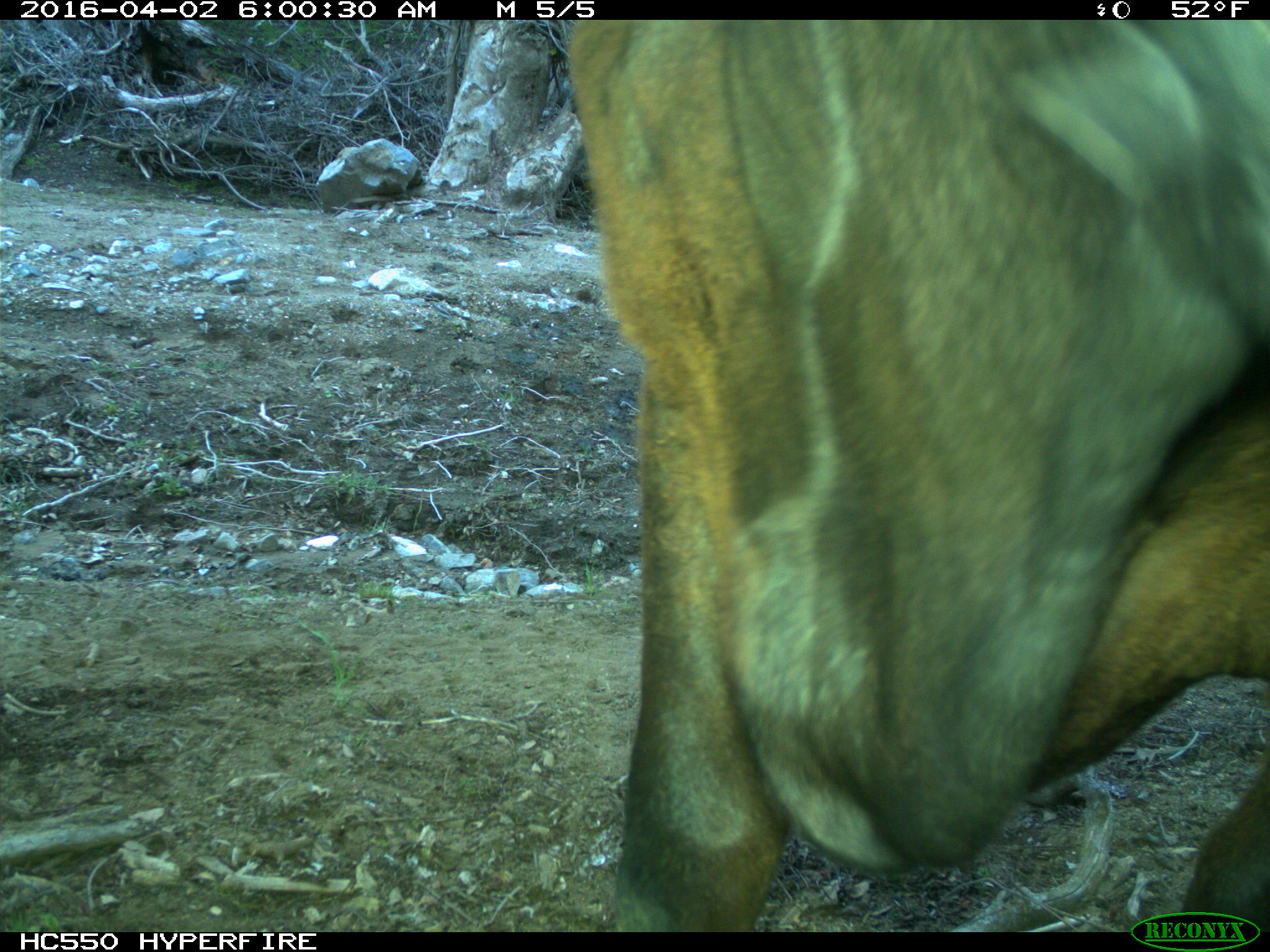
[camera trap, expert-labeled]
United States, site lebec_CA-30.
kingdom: Animalia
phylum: Chordata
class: Mammalia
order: Artiodactyla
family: Bovidae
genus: Bos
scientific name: Bos taurus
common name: domestic cow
Bos taurus (domestic cow).